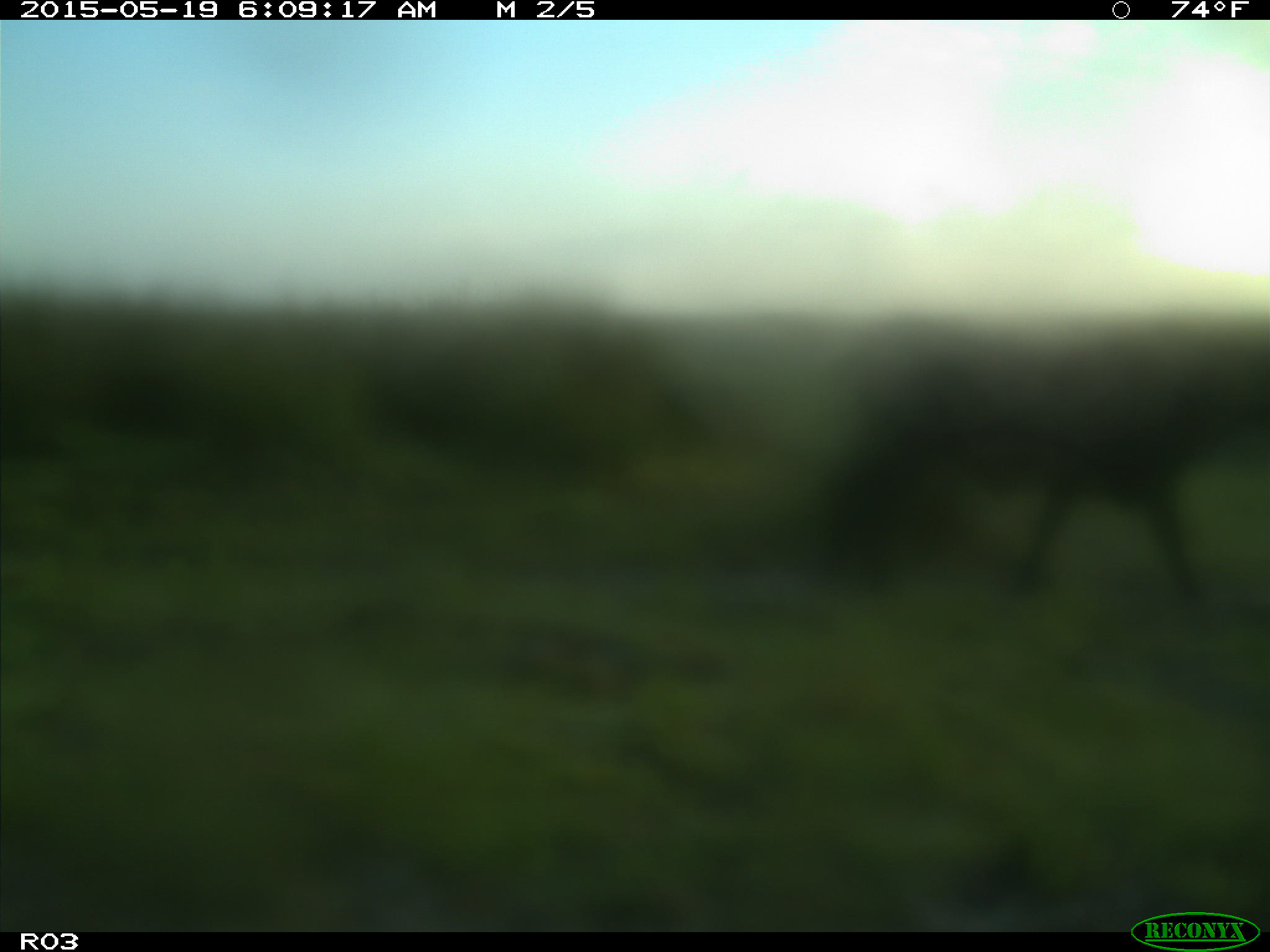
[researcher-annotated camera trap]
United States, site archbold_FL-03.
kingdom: Animalia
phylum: Chordata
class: Mammalia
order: Artiodactyla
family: Bovidae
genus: Bos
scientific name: Bos taurus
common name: domestic cow